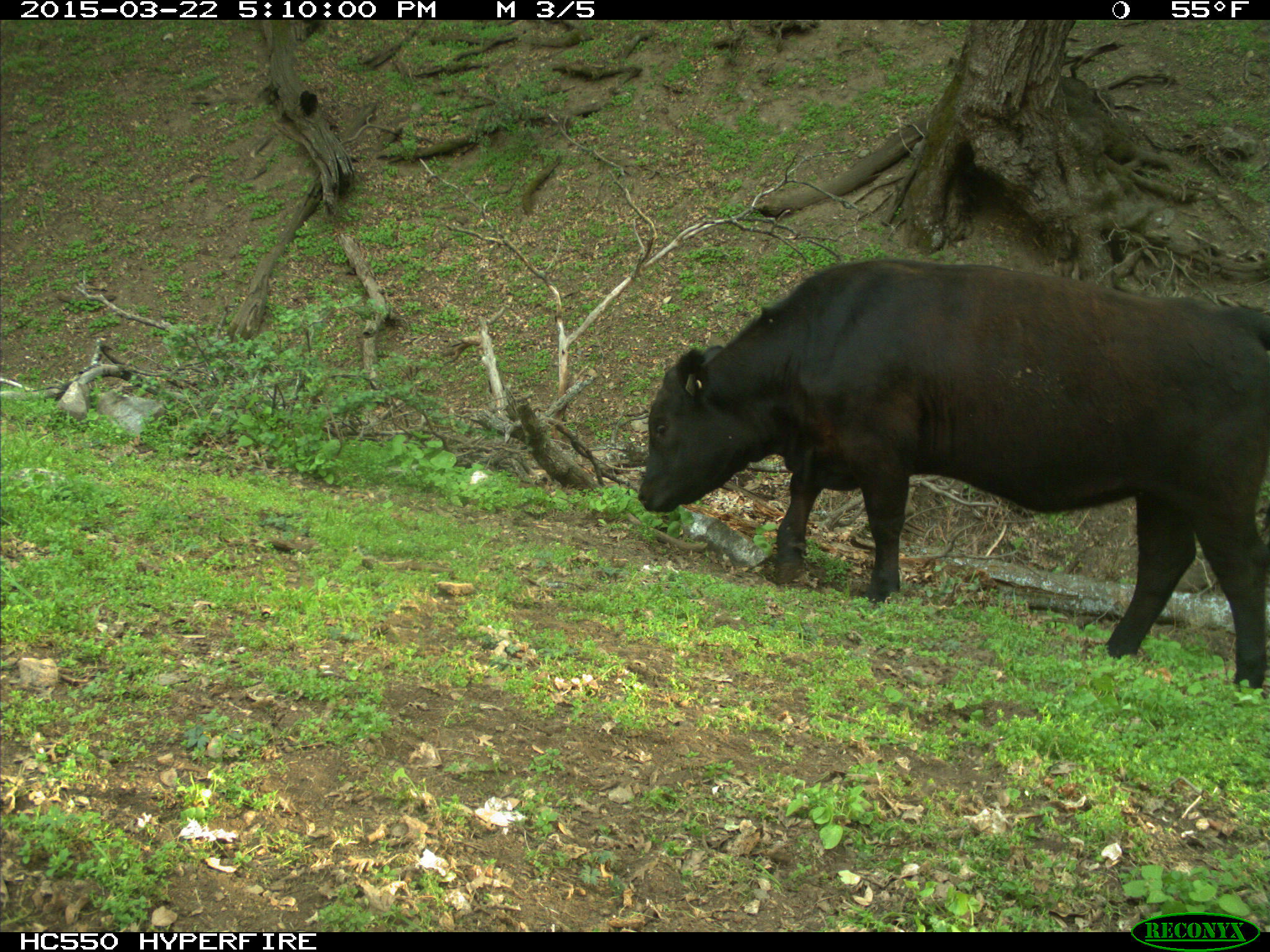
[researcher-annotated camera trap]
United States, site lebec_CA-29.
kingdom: Animalia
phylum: Chordata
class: Mammalia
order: Artiodactyla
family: Bovidae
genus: Bos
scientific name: Bos taurus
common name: domestic cow